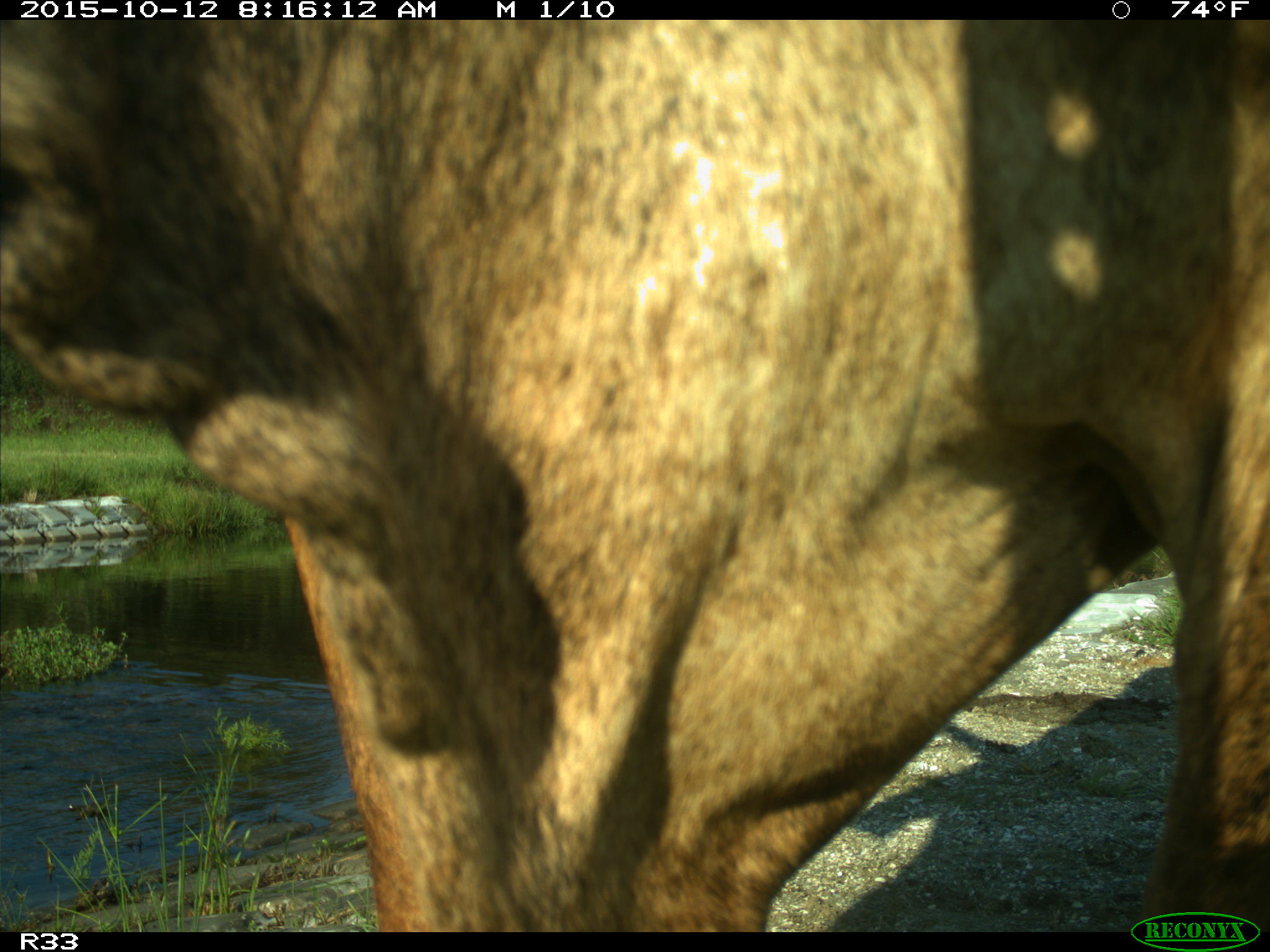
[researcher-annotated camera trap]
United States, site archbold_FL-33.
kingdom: Animalia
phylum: Chordata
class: Mammalia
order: Artiodactyla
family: Bovidae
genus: Bos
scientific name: Bos taurus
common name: domestic cow